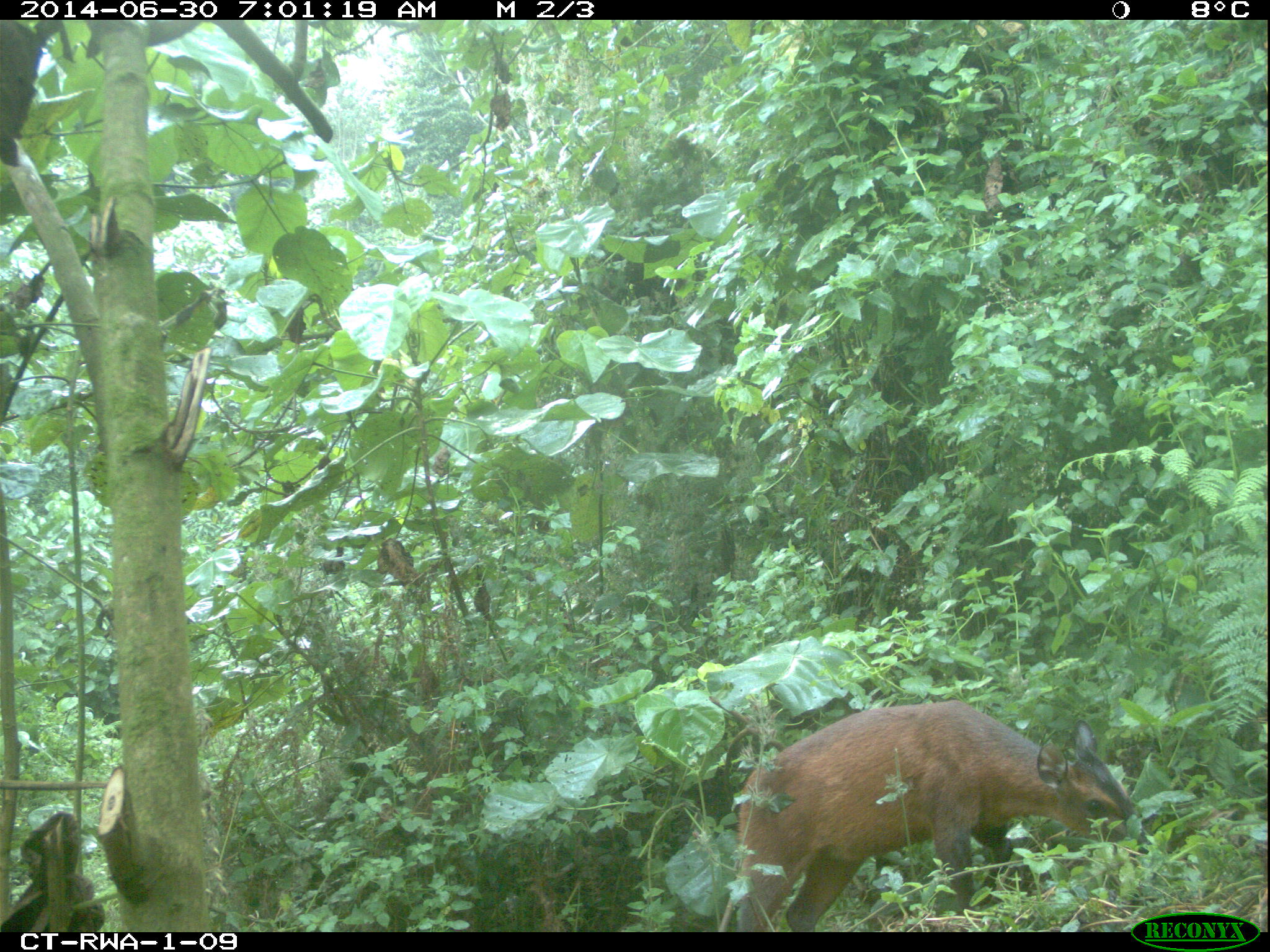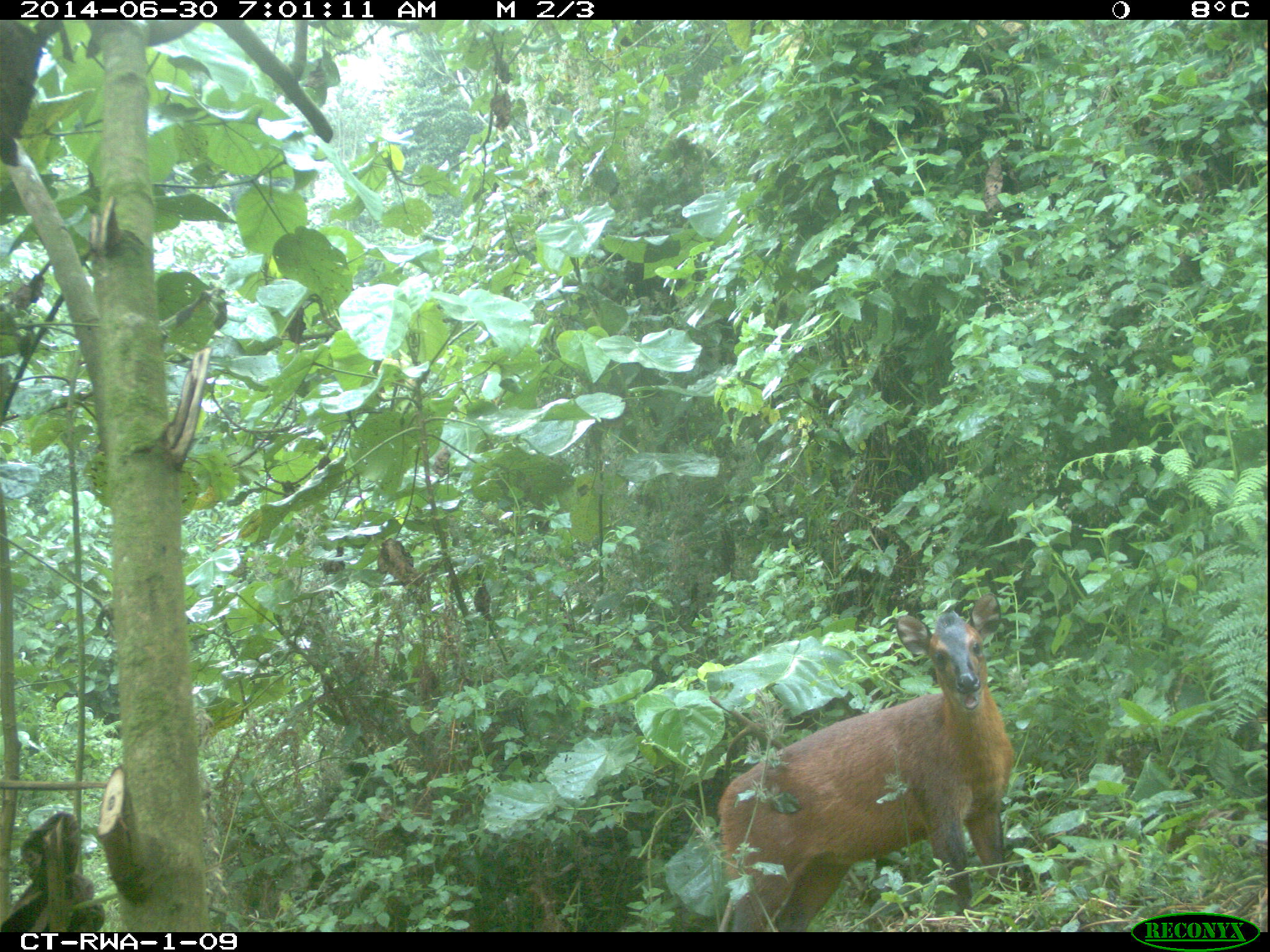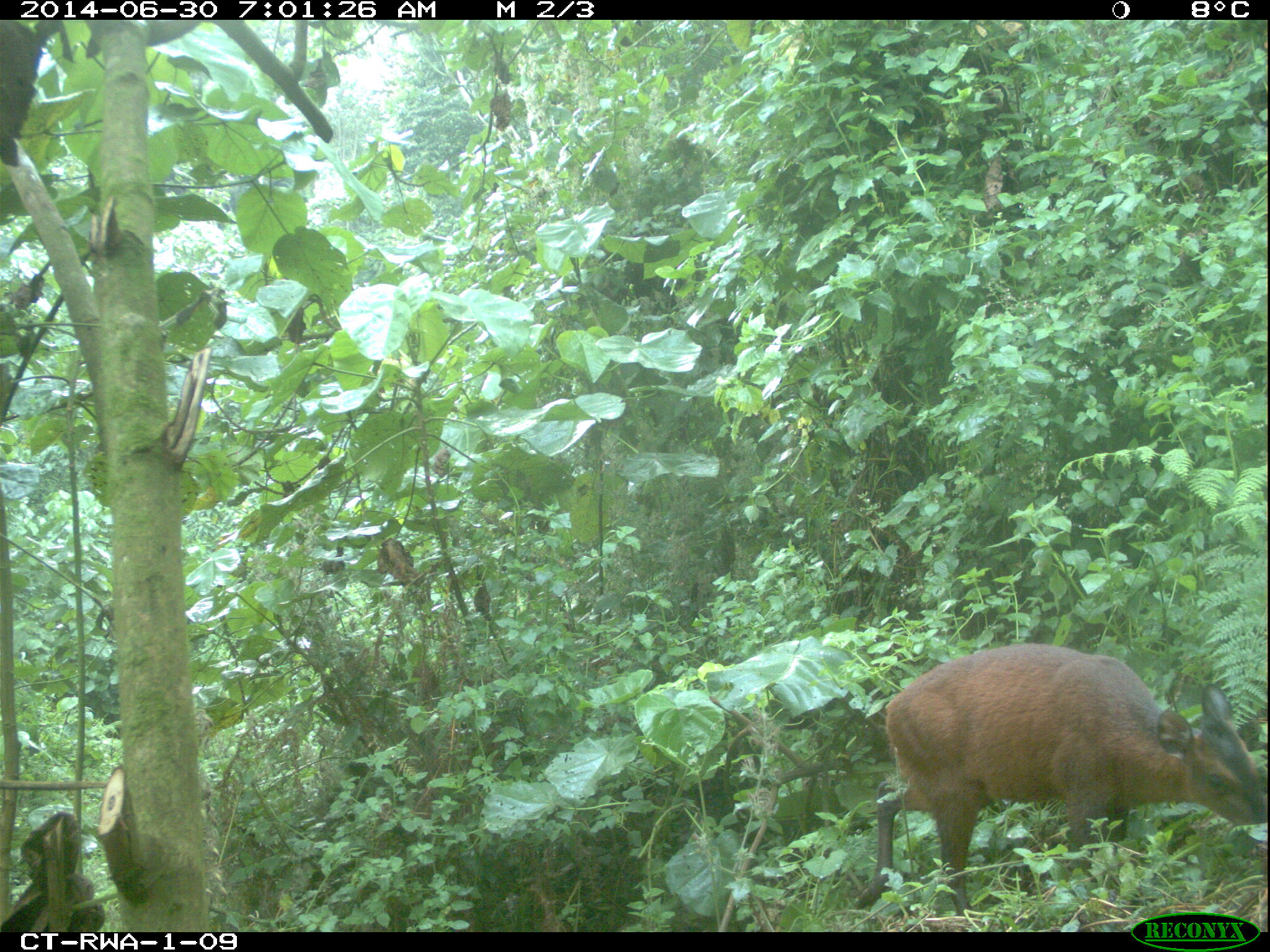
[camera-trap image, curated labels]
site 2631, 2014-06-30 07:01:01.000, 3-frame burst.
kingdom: Animalia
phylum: Chordata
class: Mammalia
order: Artiodactyla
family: Bovidae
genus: Cephalophus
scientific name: Cephalophus nigrifrons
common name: black-fronted duiker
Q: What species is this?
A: Cephalophus nigrifrons (black-fronted duiker).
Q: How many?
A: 1.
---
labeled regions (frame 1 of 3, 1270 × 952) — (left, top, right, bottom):
cephalophus nigrifrons: (737, 700, 1152, 931)